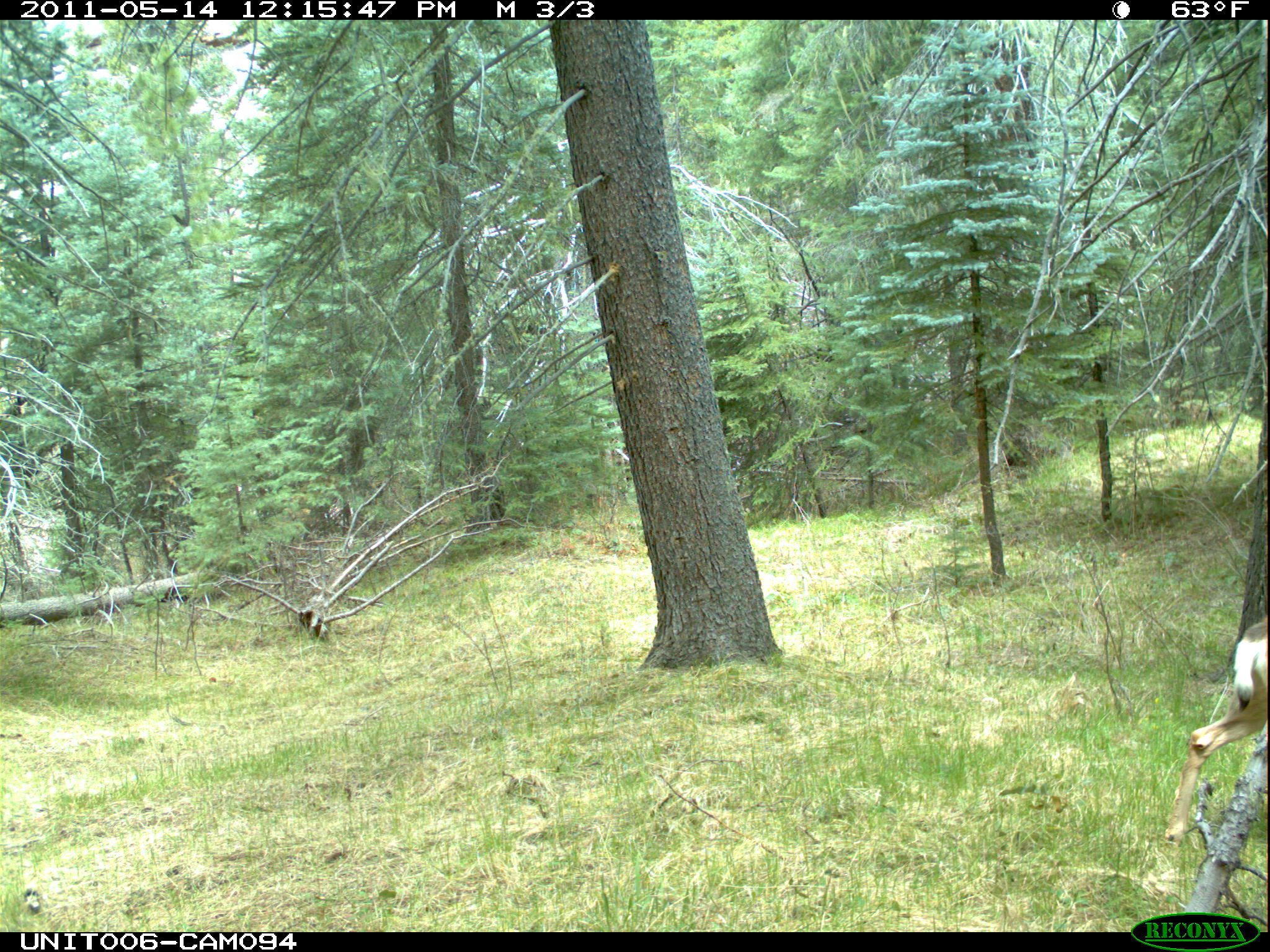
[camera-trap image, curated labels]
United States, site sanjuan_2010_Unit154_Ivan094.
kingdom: Animalia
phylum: Chordata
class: Mammalia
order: Artiodactyla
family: Cervidae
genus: Odocoileus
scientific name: Odocoileus hemionus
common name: mule deer